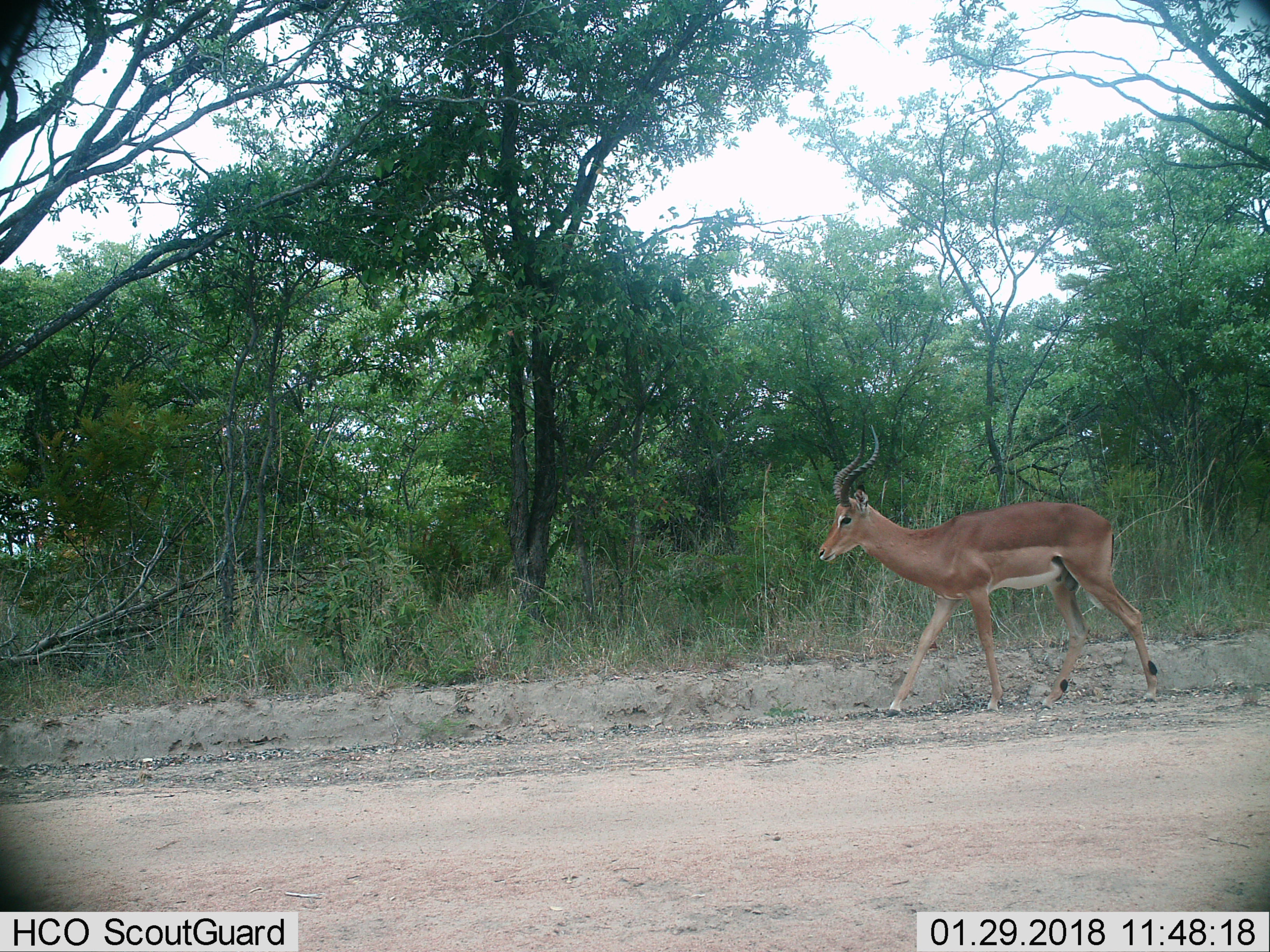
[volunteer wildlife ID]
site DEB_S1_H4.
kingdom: Animalia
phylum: Chordata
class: Mammalia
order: Artiodactyla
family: Bovidae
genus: Aepyceros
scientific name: Aepyceros melampus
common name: impala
Impala (Aepyceros melampus), count 1. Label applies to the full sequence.